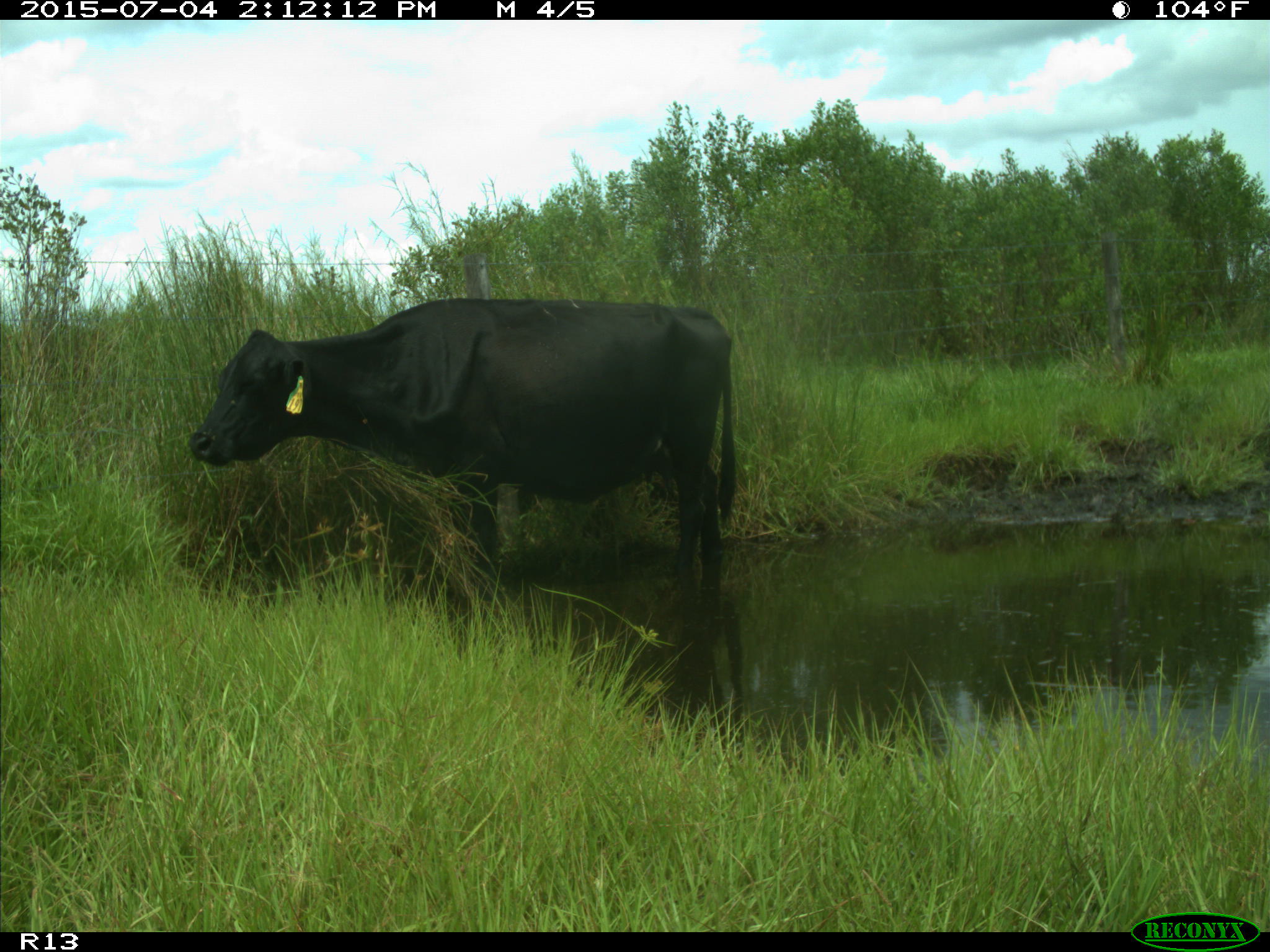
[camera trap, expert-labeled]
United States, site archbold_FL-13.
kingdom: Animalia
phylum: Chordata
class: Mammalia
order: Artiodactyla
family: Bovidae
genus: Bos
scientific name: Bos taurus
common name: domestic cow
Bos taurus (domestic cow).